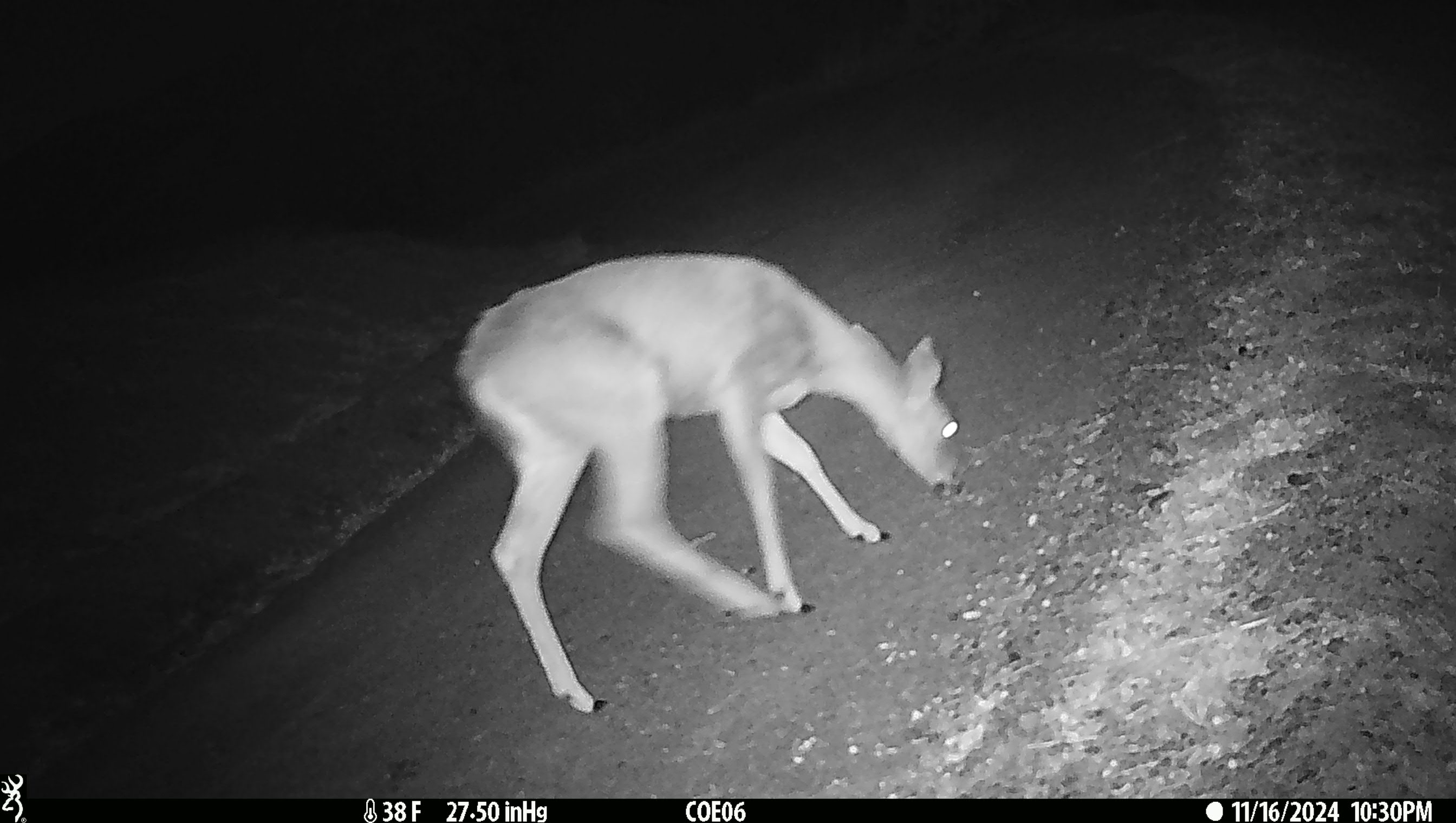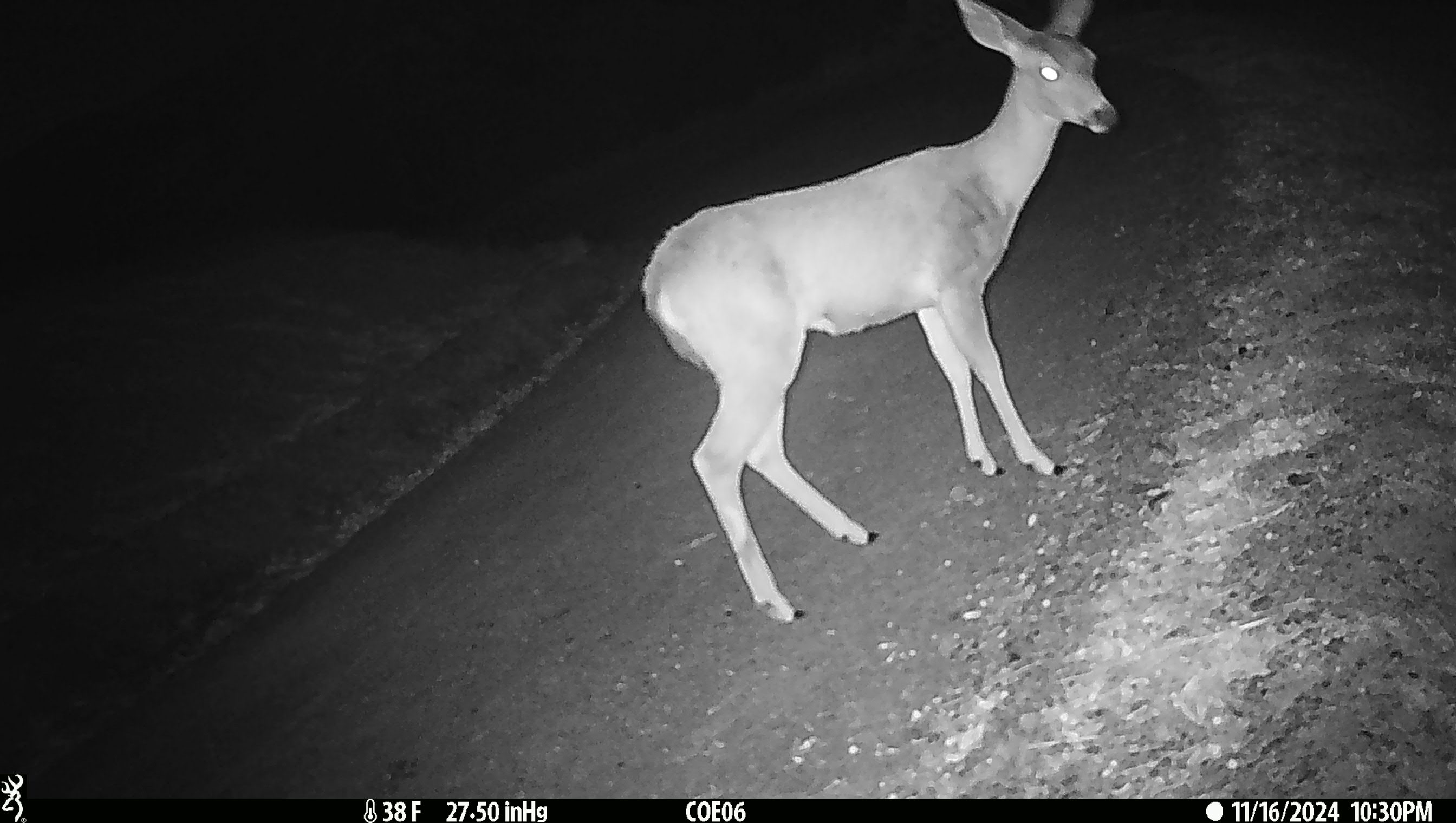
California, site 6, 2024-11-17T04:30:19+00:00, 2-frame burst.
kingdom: Animalia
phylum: Chordata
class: Mammalia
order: Artiodactyla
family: Cervidae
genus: Odocoileus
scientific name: Odocoileus hemionus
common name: mule deer